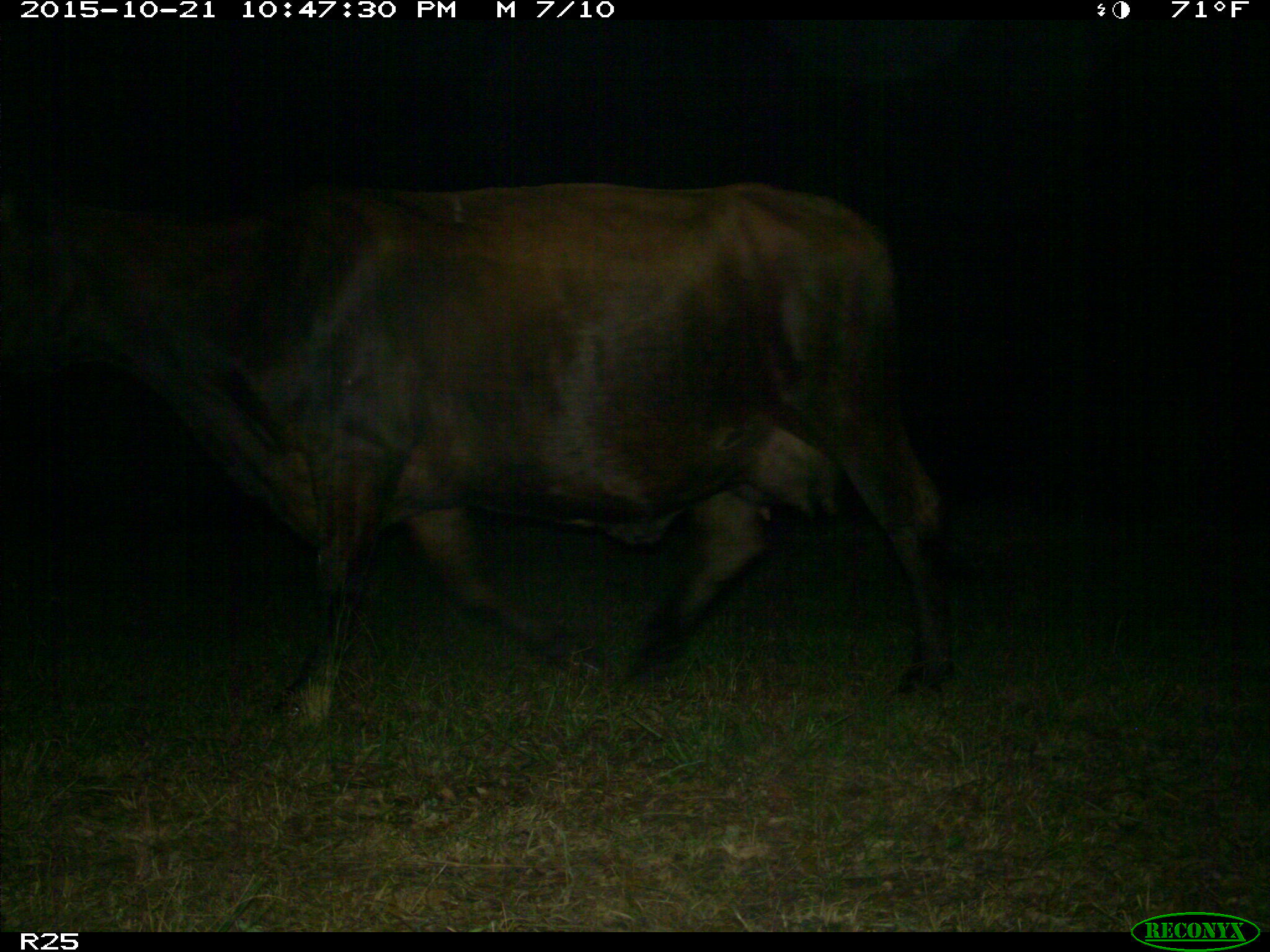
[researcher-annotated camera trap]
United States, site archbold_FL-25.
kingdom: Animalia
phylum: Chordata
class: Mammalia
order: Artiodactyla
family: Bovidae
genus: Bos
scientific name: Bos taurus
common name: domestic cow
Bos taurus (domestic cow).